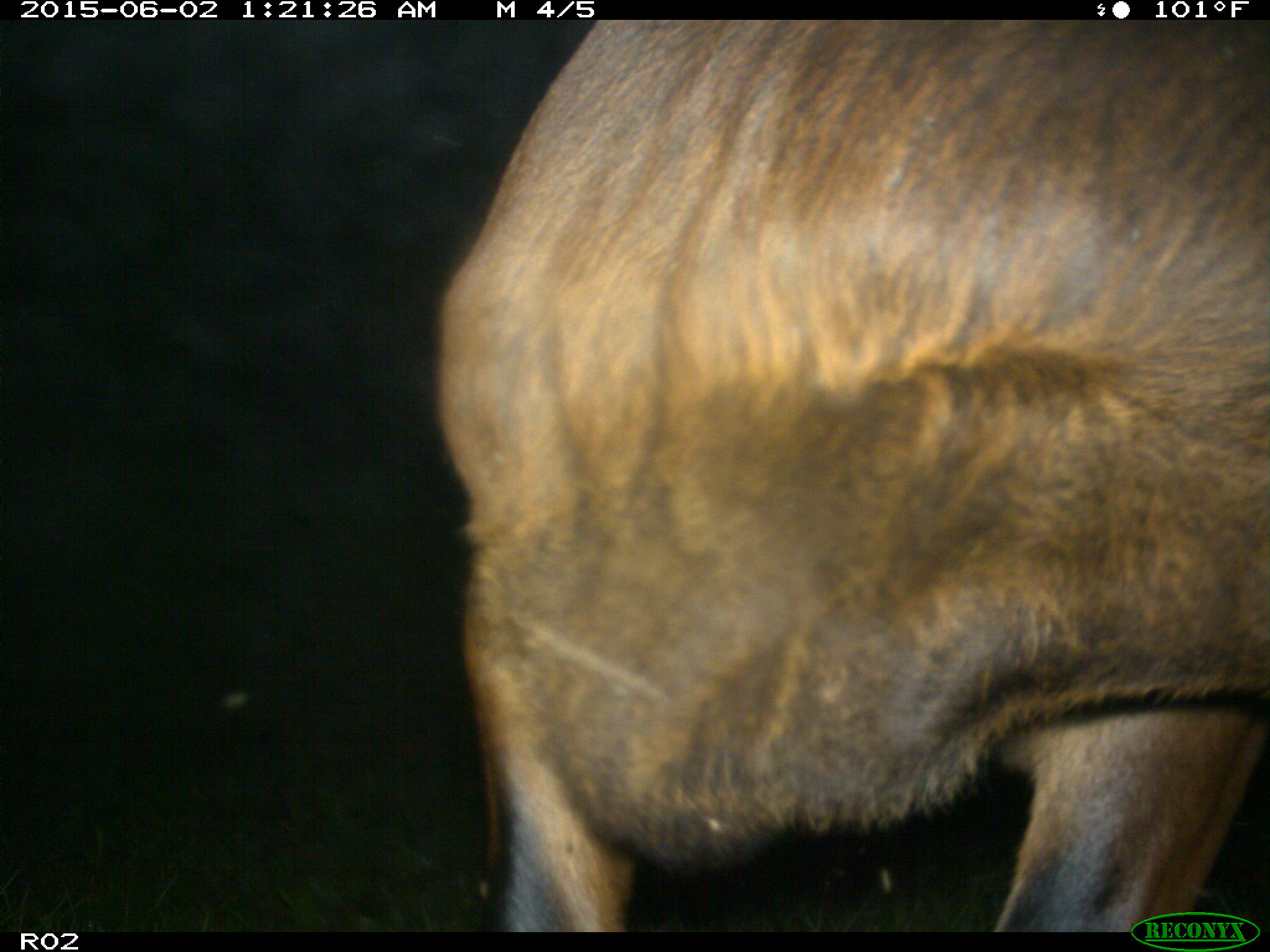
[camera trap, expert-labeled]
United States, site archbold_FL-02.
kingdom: Animalia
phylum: Chordata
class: Mammalia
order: Artiodactyla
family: Bovidae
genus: Bos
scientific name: Bos taurus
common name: domestic cow